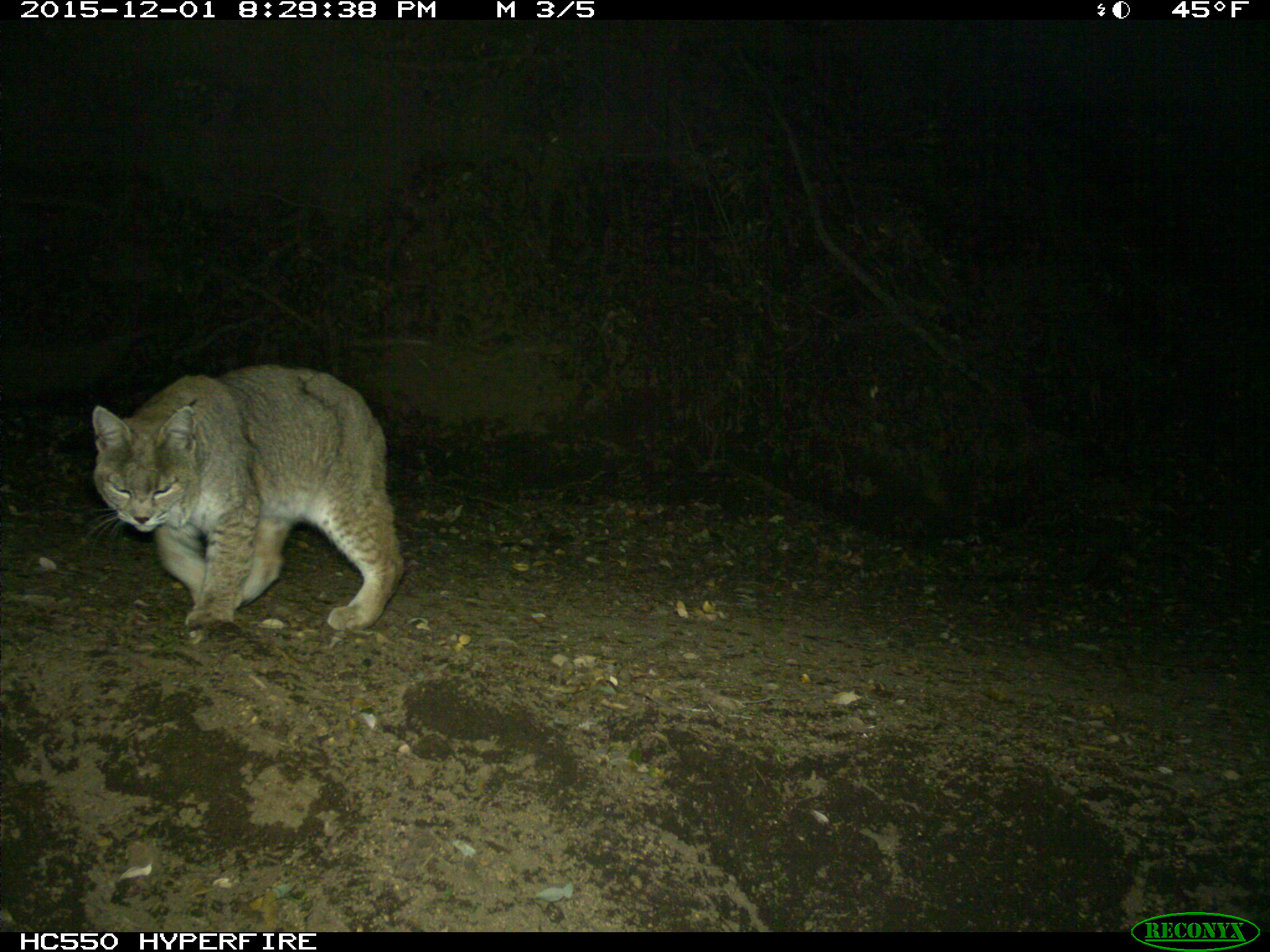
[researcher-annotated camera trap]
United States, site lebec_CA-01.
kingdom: Animalia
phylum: Chordata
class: Mammalia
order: Carnivora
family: Felidae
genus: Lynx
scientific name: Lynx rufus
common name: bobcat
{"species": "Lynx rufus (bobcat)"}